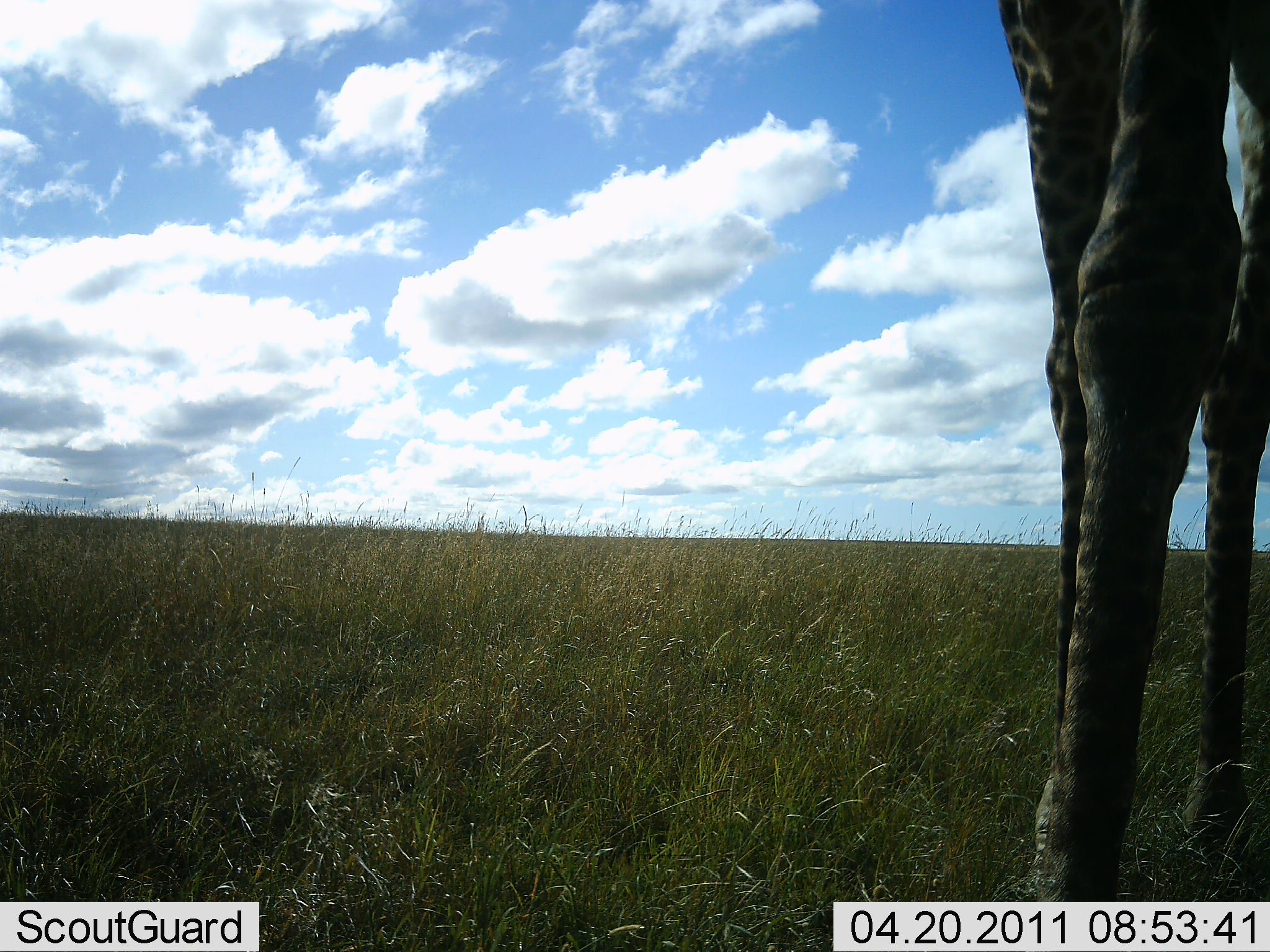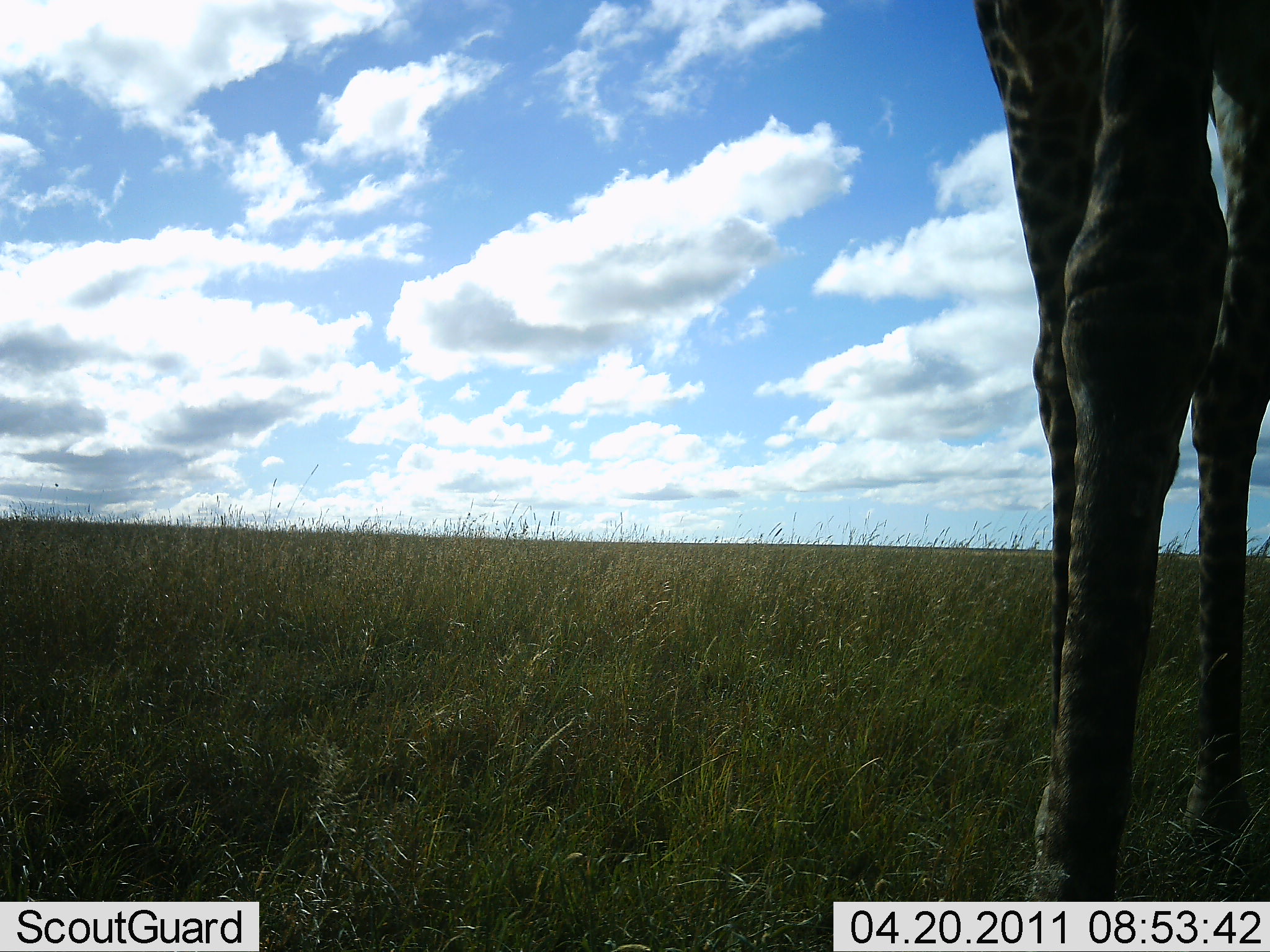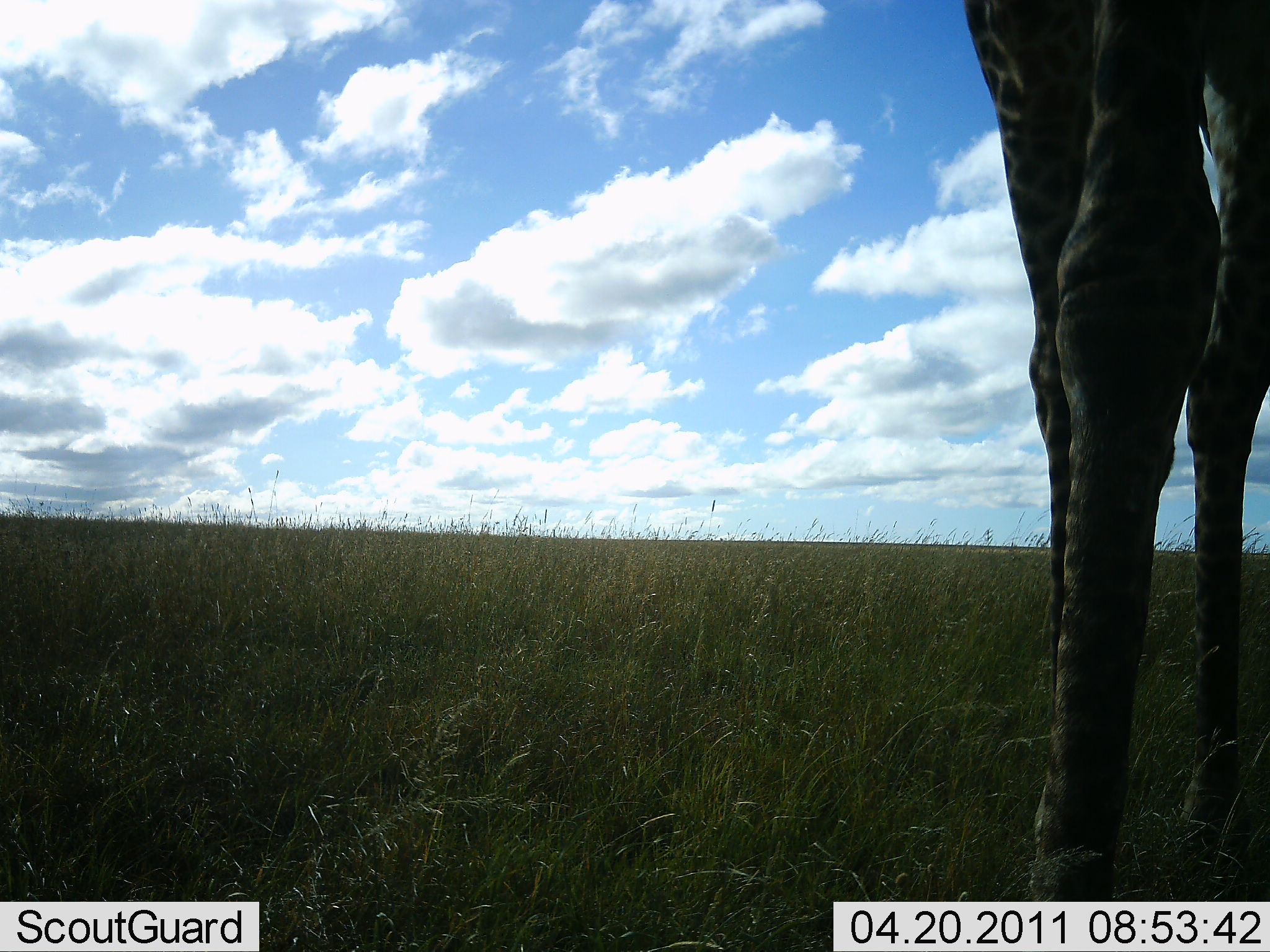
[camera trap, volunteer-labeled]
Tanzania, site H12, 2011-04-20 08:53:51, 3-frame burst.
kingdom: Animalia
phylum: Chordata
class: Mammalia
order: Artiodactyla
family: Giraffidae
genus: Giraffa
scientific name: Giraffa camelopardalis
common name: giraffe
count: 1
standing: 100%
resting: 0%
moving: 0%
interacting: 0%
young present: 0%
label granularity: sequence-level